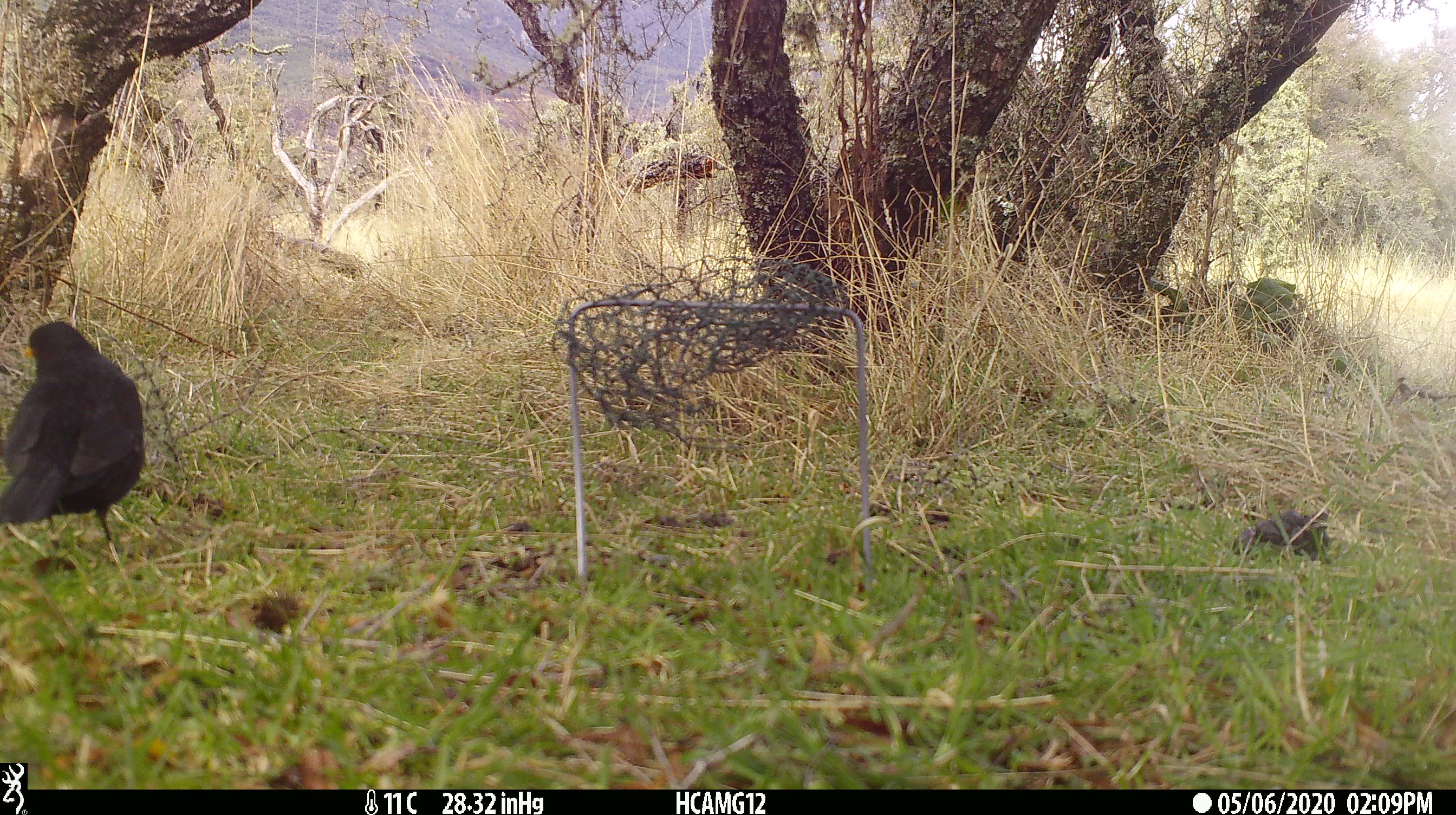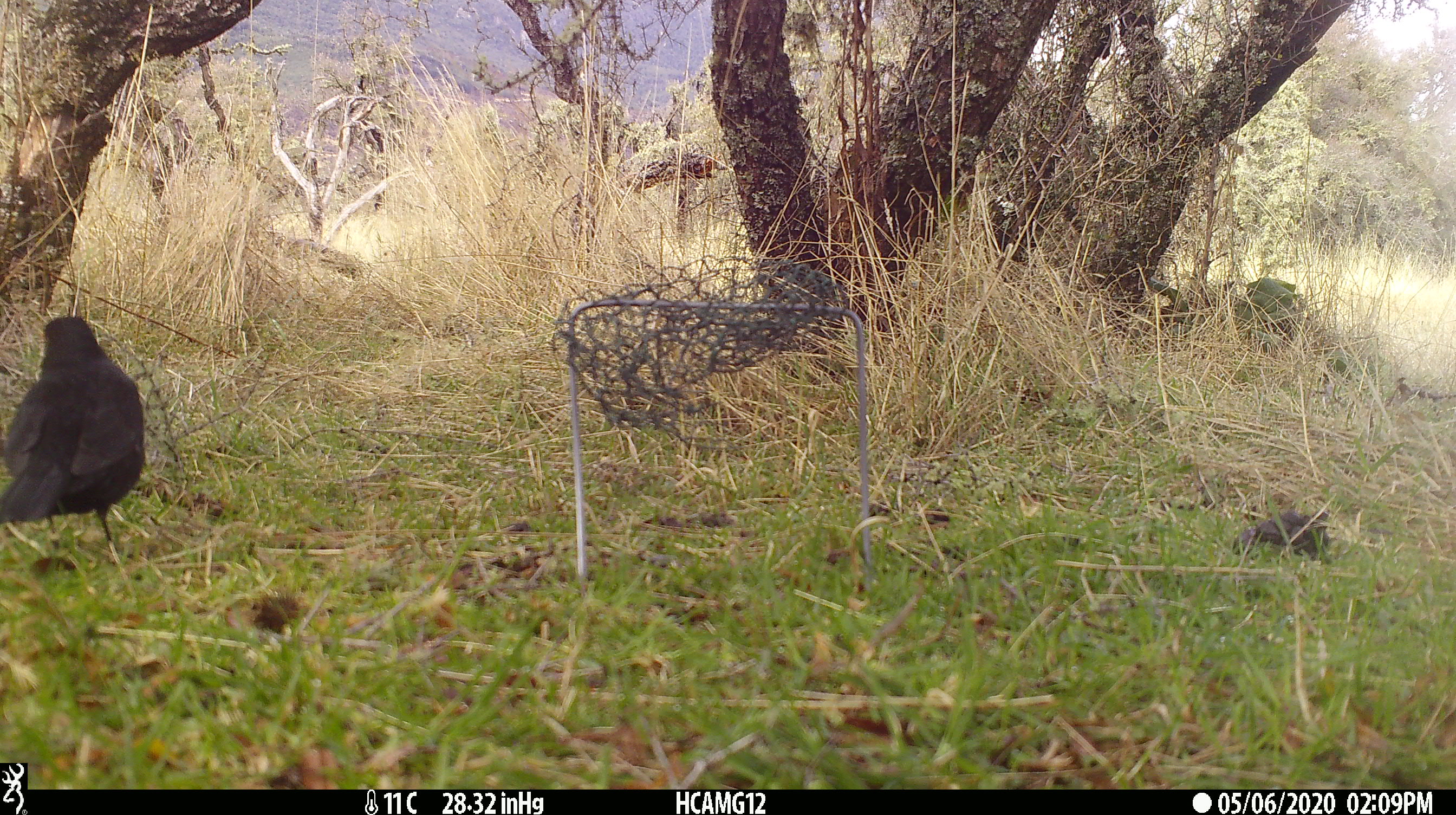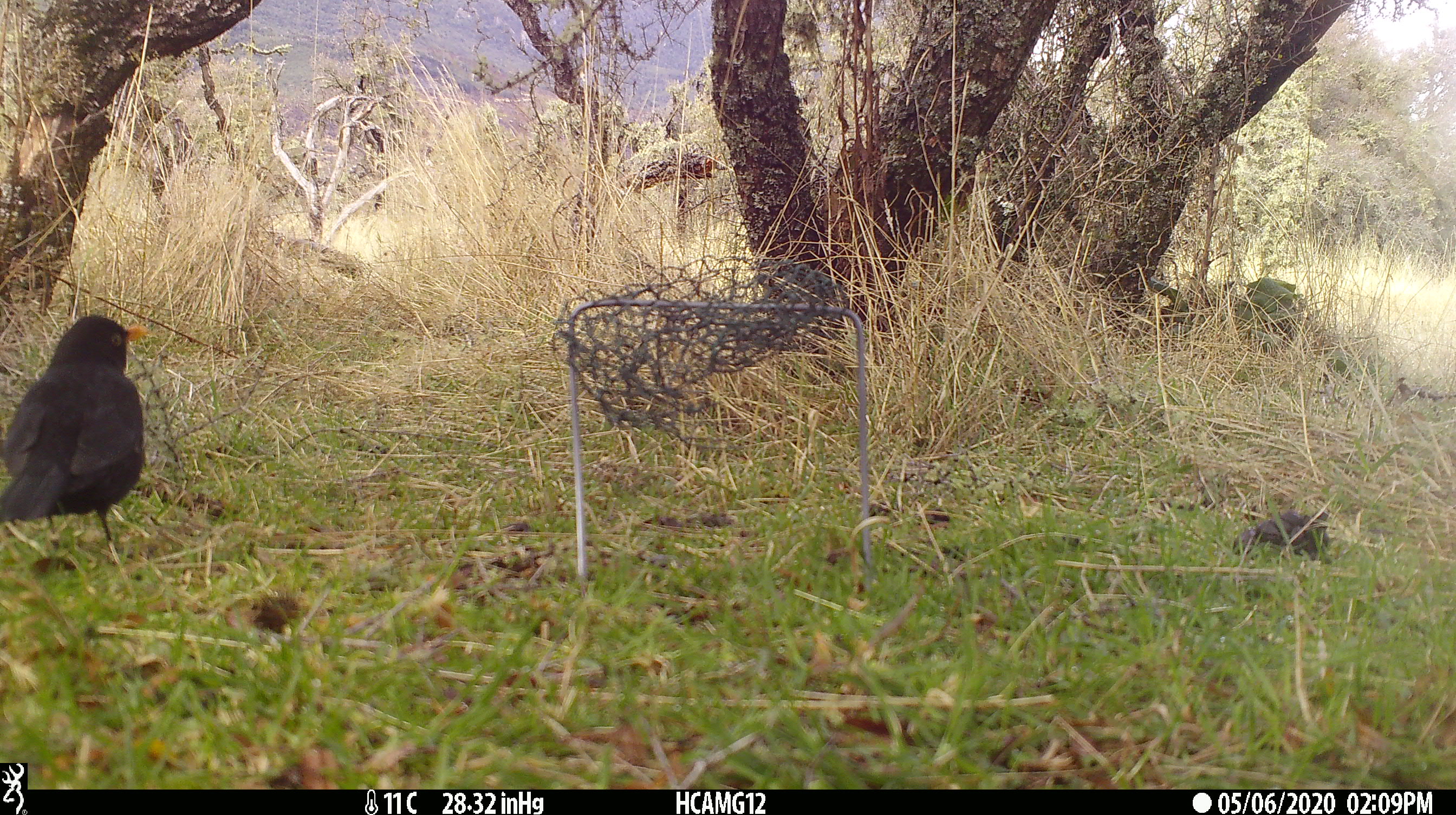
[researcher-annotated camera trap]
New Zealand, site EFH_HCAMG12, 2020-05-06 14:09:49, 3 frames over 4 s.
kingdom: Animalia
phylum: Chordata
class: Aves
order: Passeriformes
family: Turdidae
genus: Turdus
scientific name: Turdus merula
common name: eurasian blackbird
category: blackbird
Blackbird (eurasian blackbird) (Turdus merula).